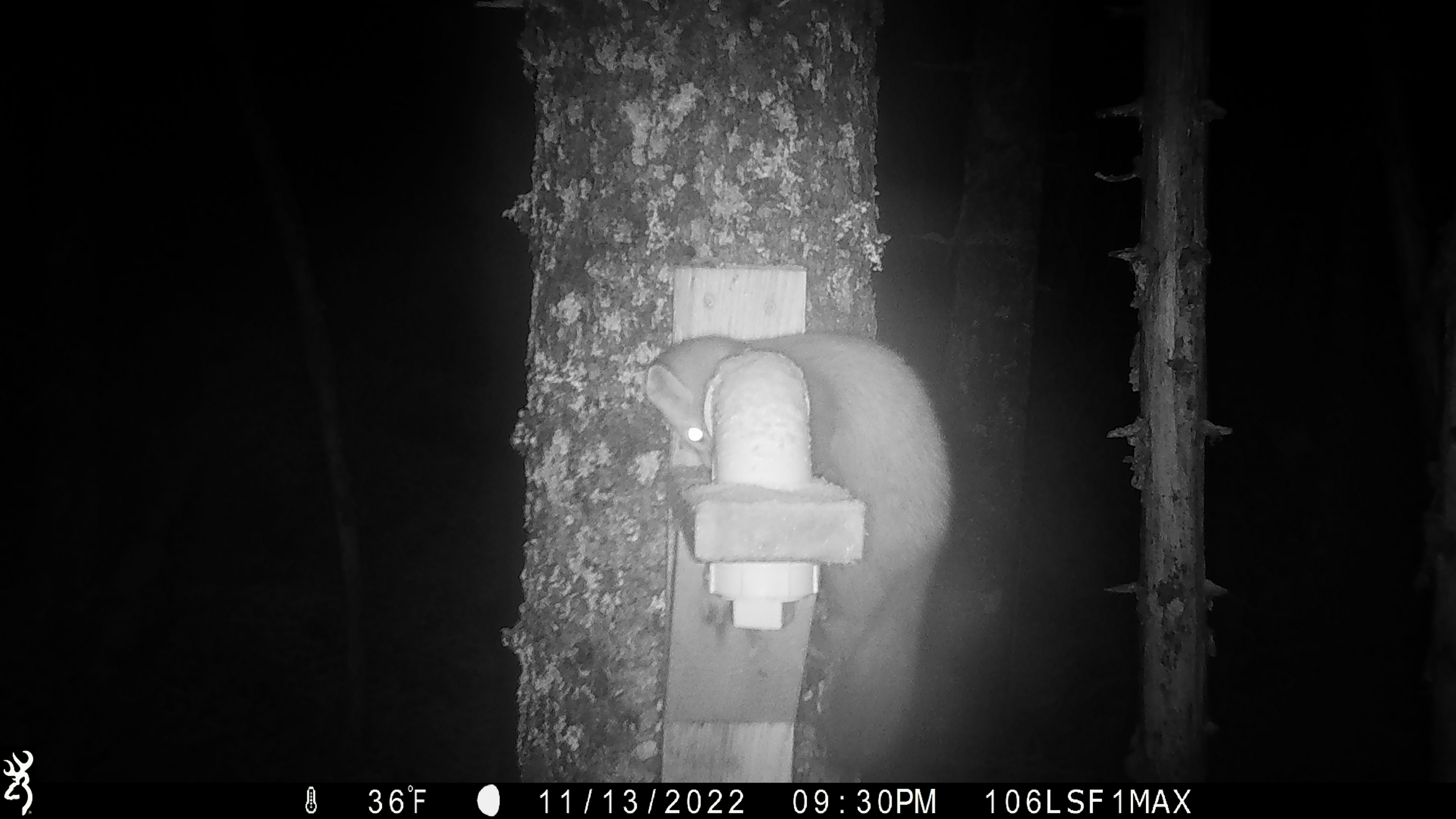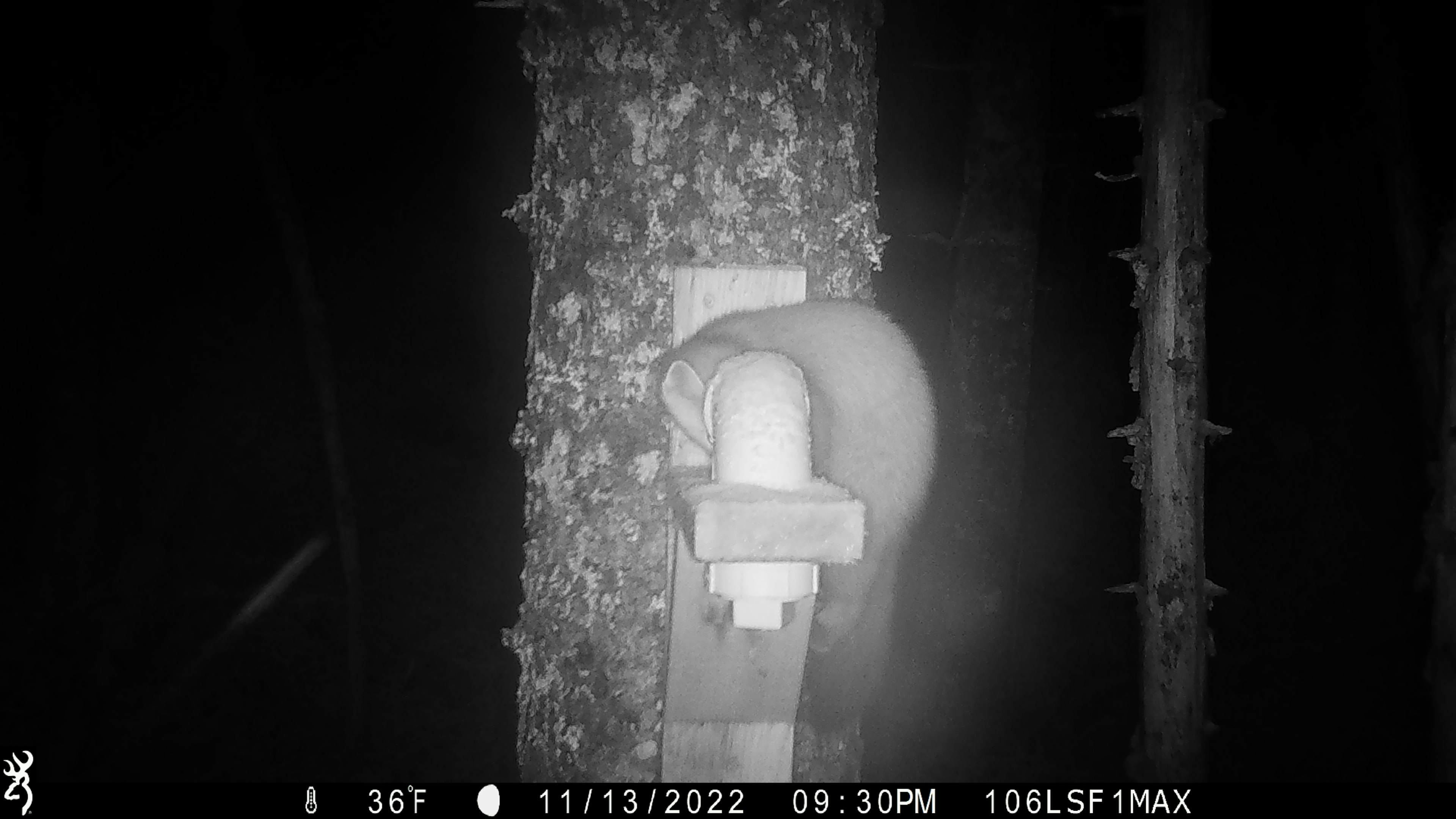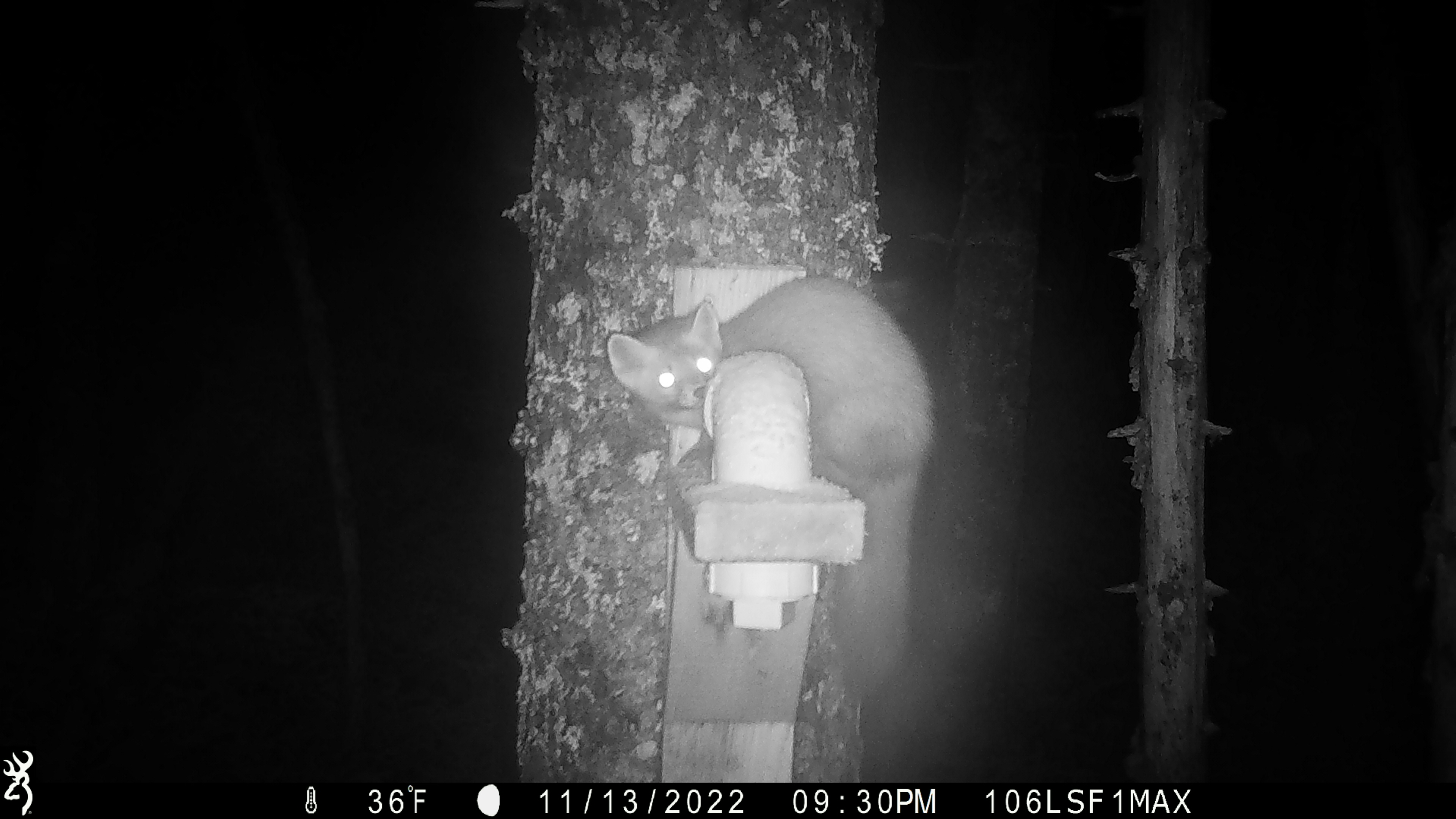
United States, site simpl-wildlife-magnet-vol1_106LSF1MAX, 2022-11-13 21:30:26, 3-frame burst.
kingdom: Animalia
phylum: Chordata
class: Mammalia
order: Carnivora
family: Mustelidae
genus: Martes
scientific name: Martes americana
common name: american marten